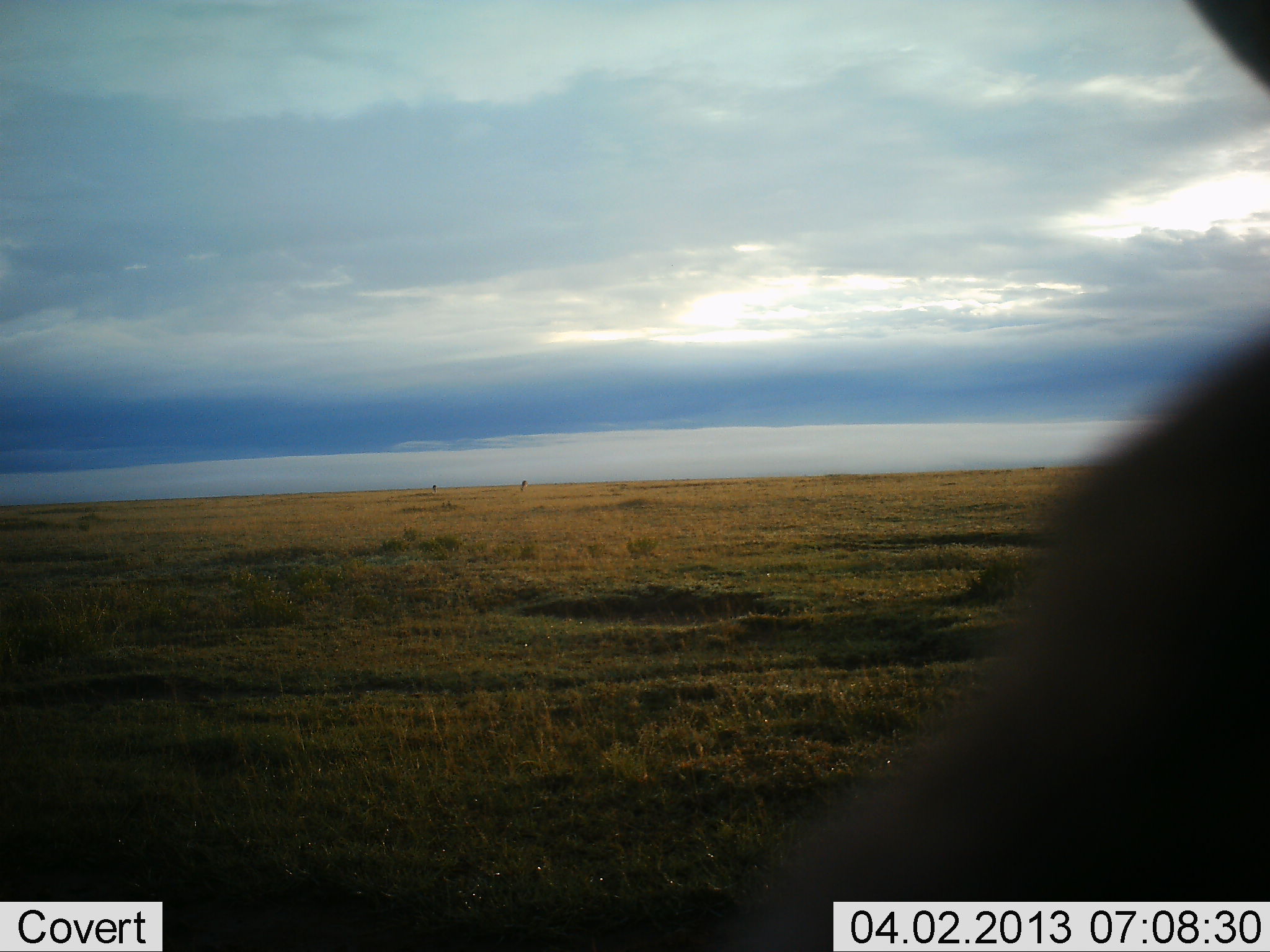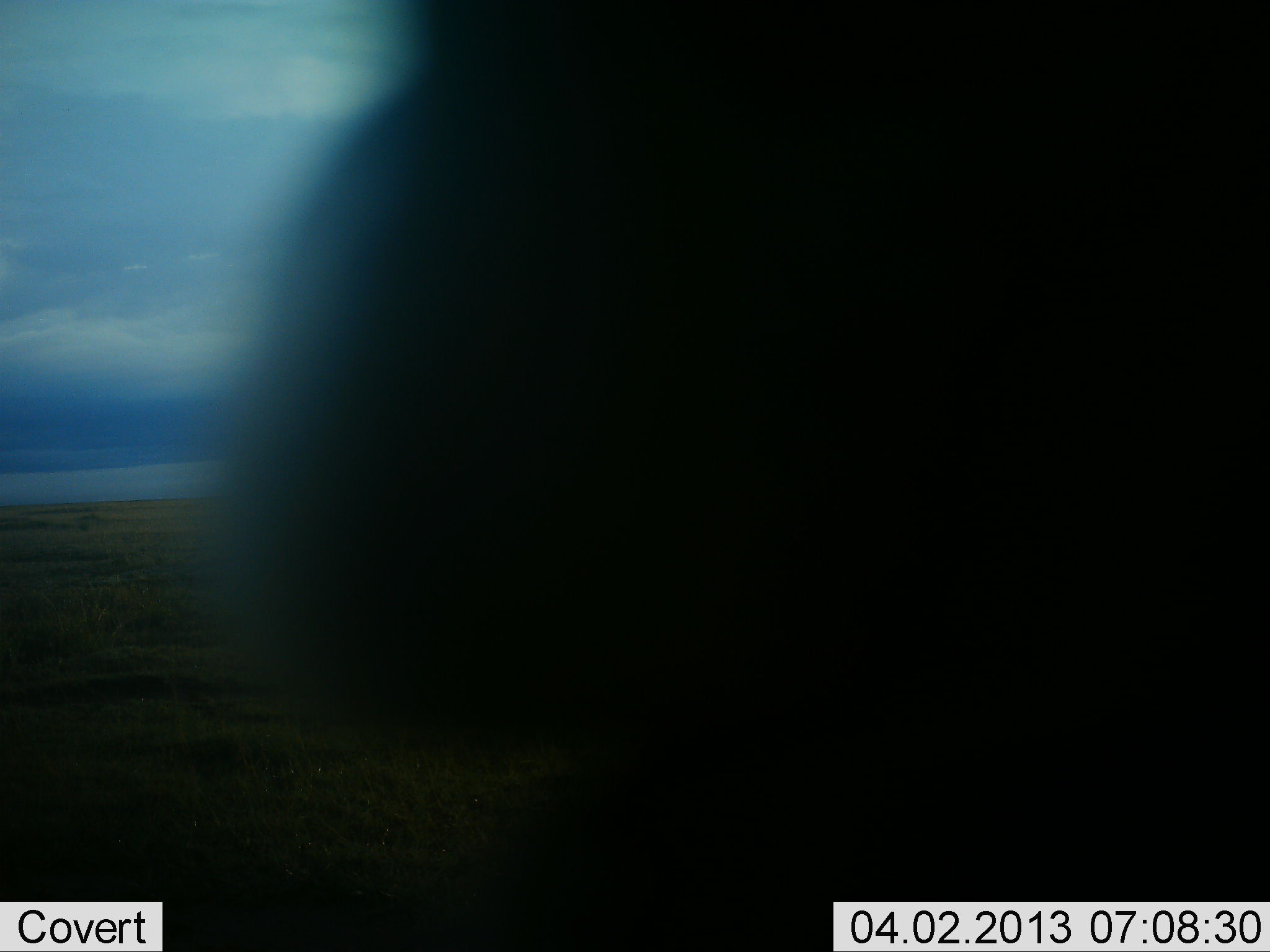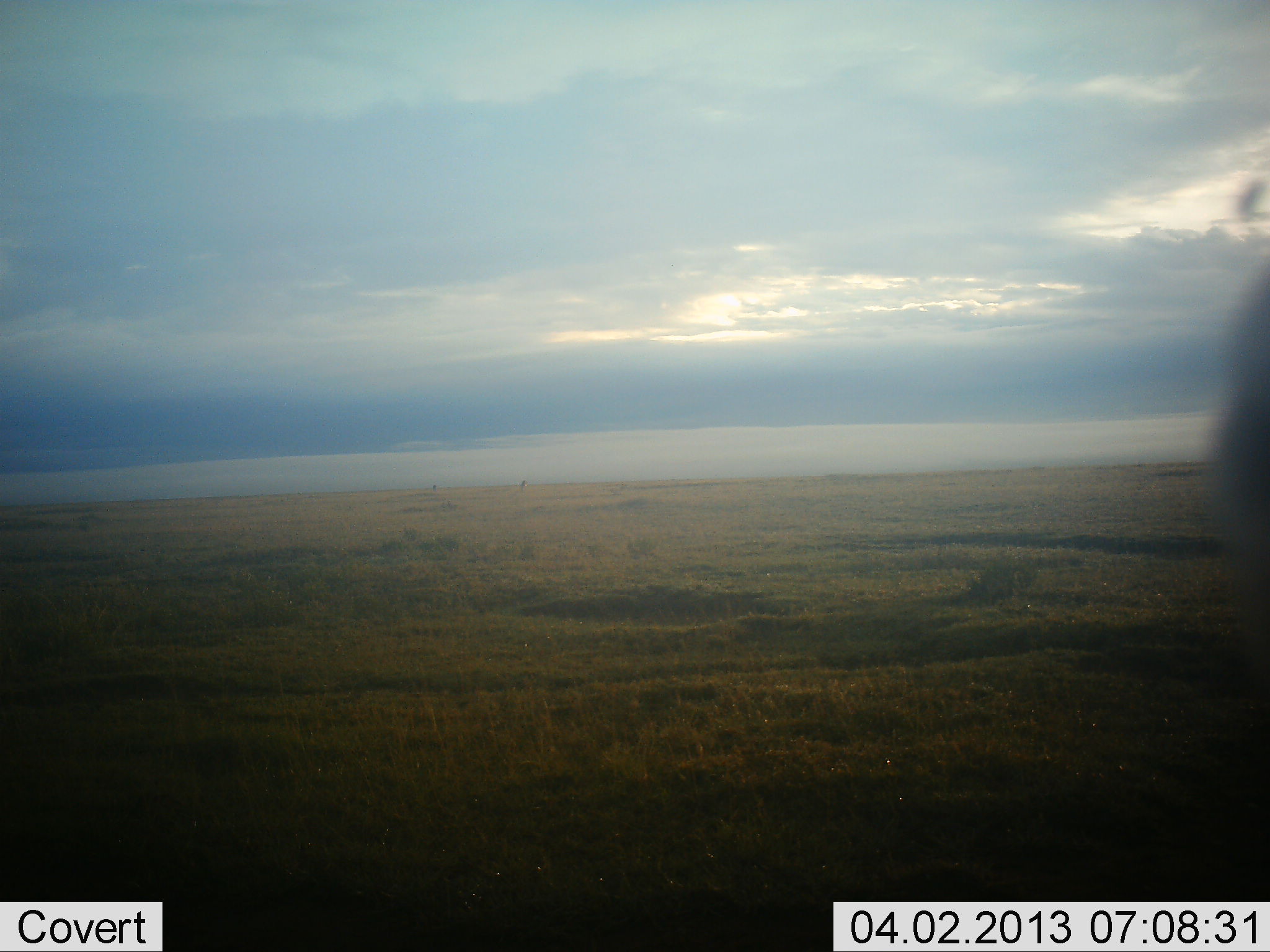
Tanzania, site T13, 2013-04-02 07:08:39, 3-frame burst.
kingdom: Animalia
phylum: Chordata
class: Mammalia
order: Artiodactyla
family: Bovidae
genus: Connochaetes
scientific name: Connochaetes taurinus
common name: blue wildebeest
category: wildebeest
Wildebeest (blue wildebeest) (Connochaetes taurinus), count 1. Behavior (volunteer vote fractions): standing 60%, resting 0%, moving 40%, interacting 0%. Young present (vote fraction): 0%. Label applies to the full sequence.